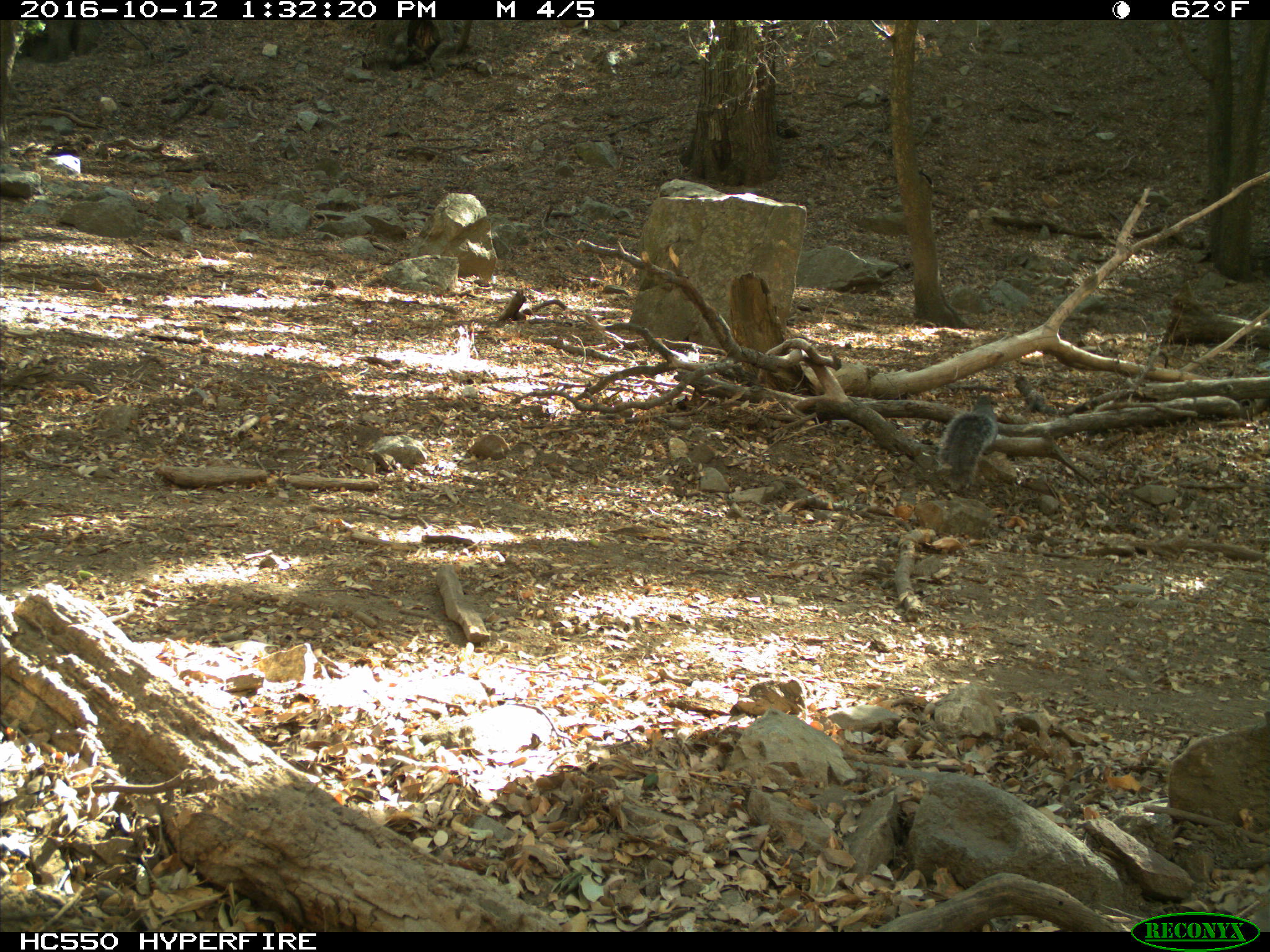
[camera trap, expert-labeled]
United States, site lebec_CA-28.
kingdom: Animalia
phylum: Chordata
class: Mammalia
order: Rodentia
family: Sciuridae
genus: Sciurus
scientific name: Sciurus carolinensis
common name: eastern gray squirrel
Sciurus carolinensis (eastern gray squirrel).